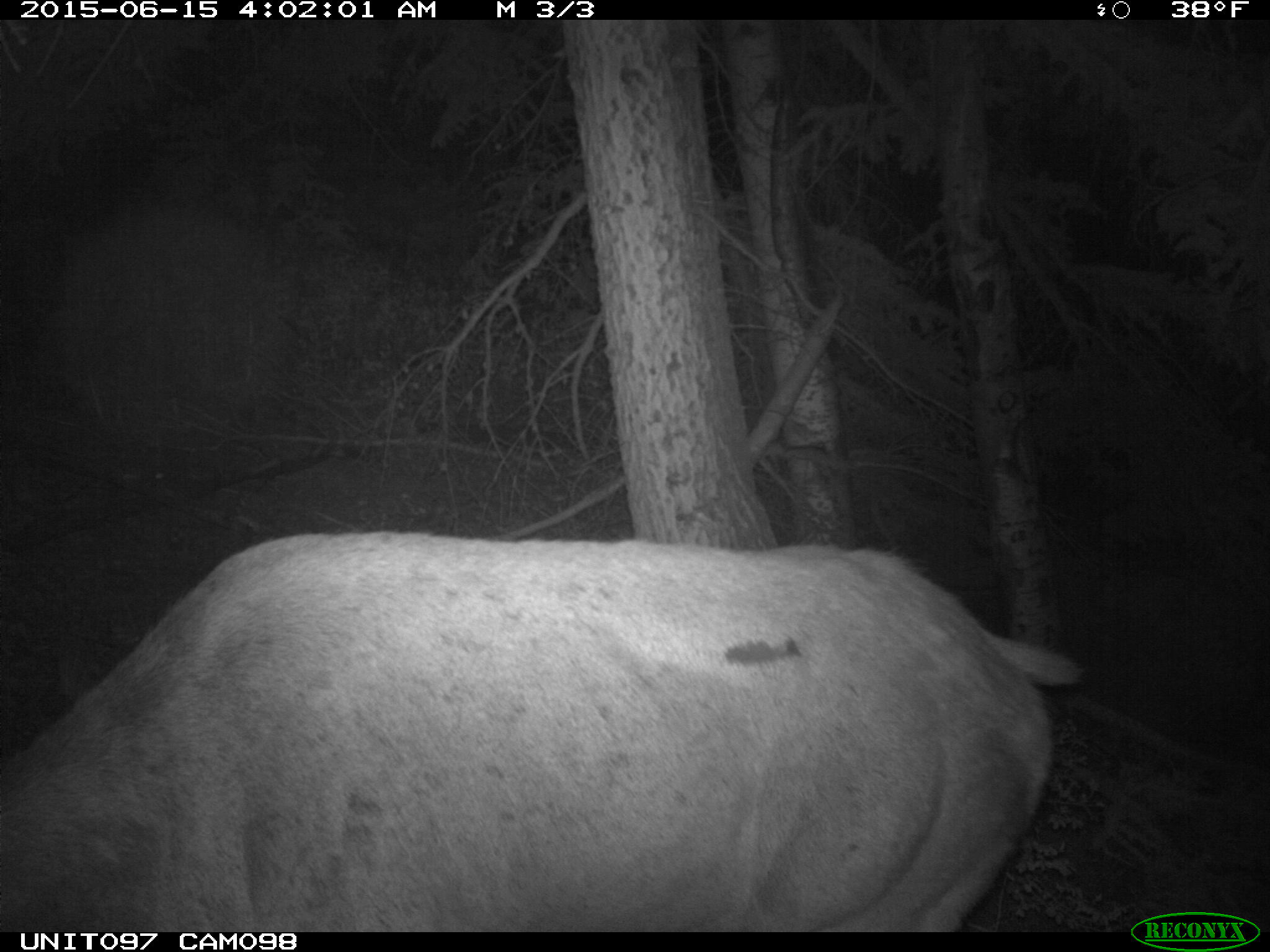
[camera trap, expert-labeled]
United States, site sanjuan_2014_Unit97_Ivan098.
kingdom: Animalia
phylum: Chordata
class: Mammalia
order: Artiodactyla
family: Cervidae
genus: Cervus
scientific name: Cervus elaphus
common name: red deer